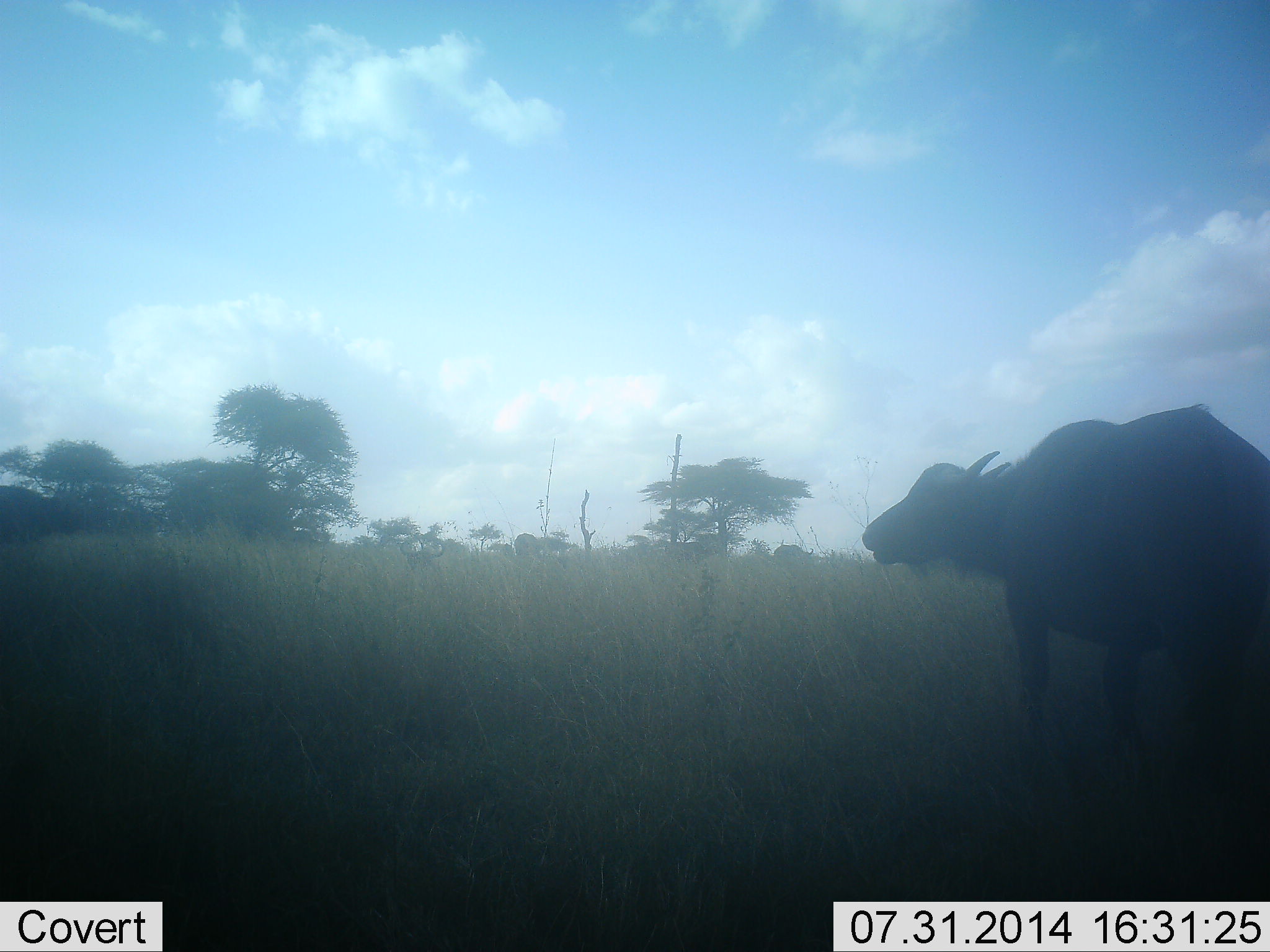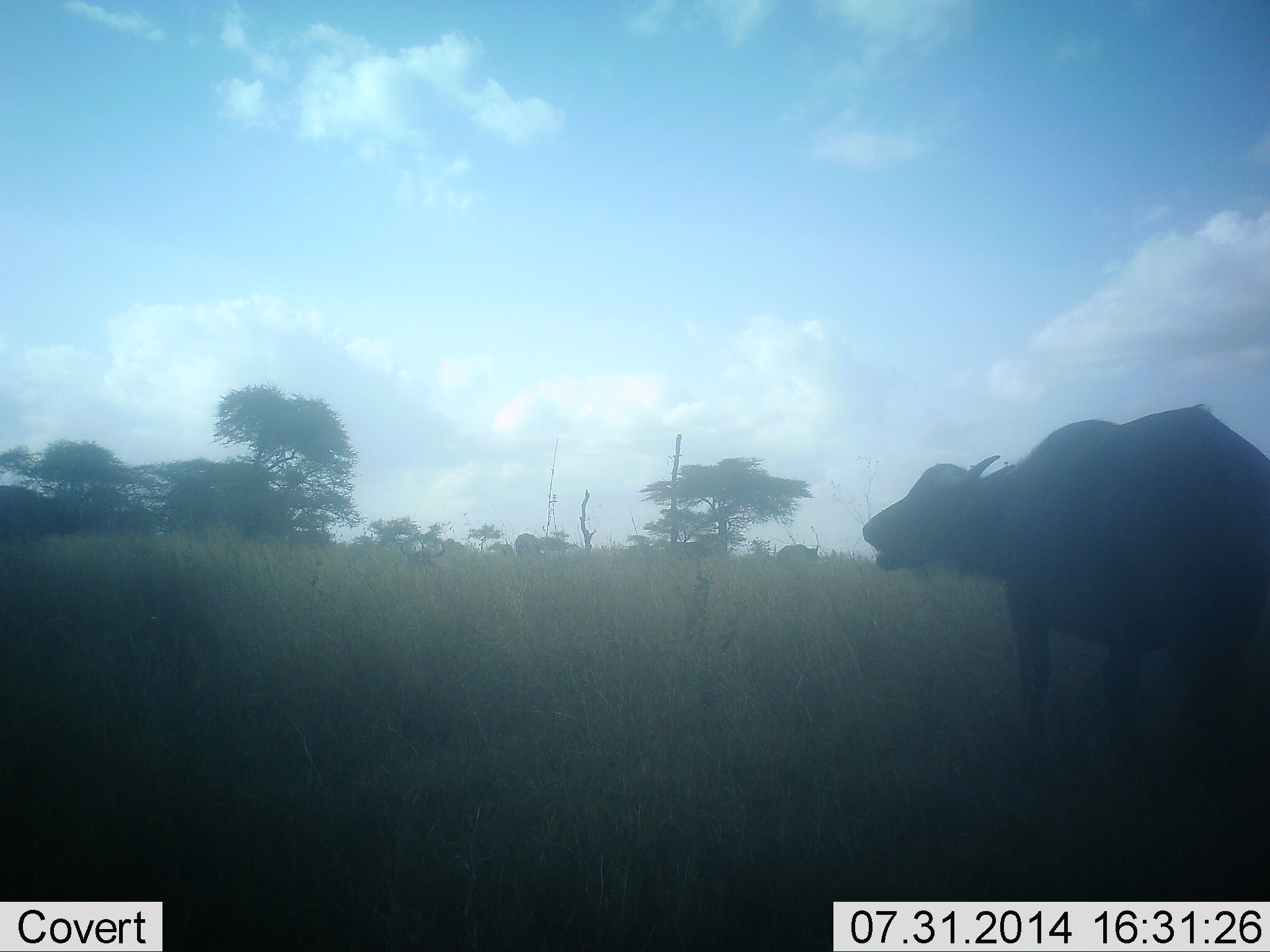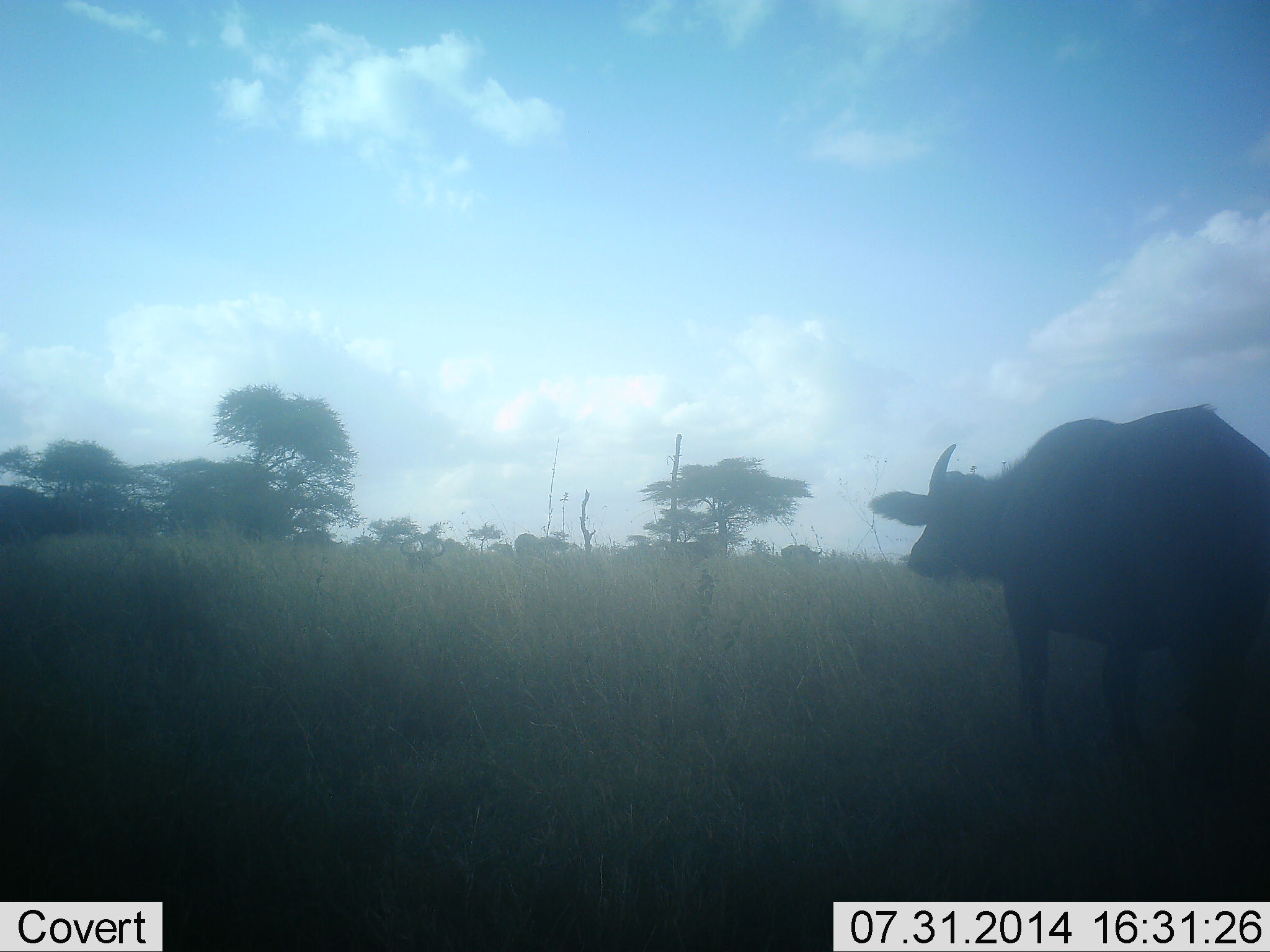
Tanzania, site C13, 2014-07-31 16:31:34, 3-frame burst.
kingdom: Animalia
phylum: Chordata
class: Mammalia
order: Artiodactyla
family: Bovidae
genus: Syncerus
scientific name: Syncerus caffer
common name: cape buffalo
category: buffalo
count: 2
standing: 80%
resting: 0%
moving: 20%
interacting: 0%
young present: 0%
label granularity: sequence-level